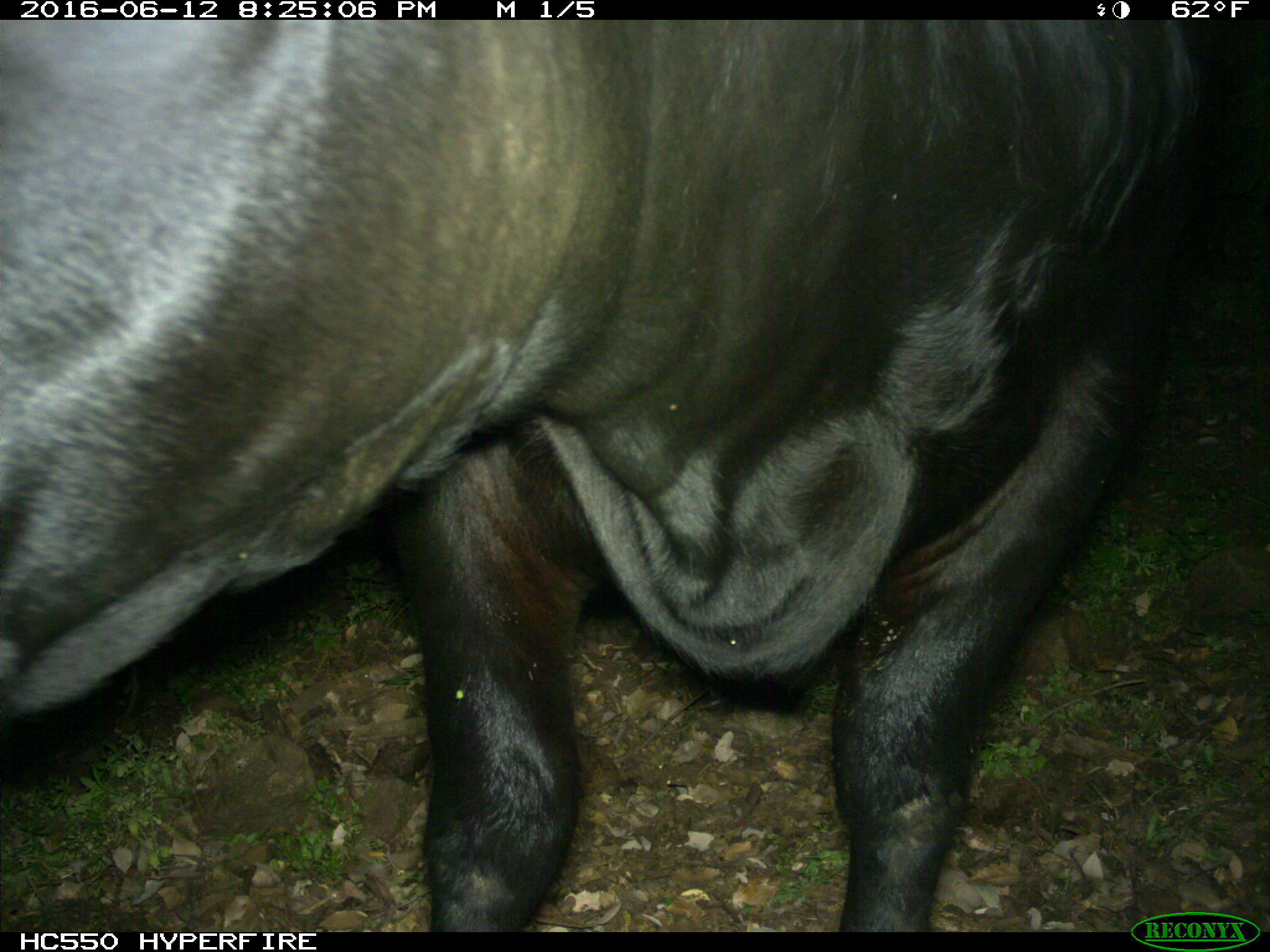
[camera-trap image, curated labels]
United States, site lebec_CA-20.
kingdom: Animalia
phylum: Chordata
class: Mammalia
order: Artiodactyla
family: Bovidae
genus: Bos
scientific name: Bos taurus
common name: domestic cow